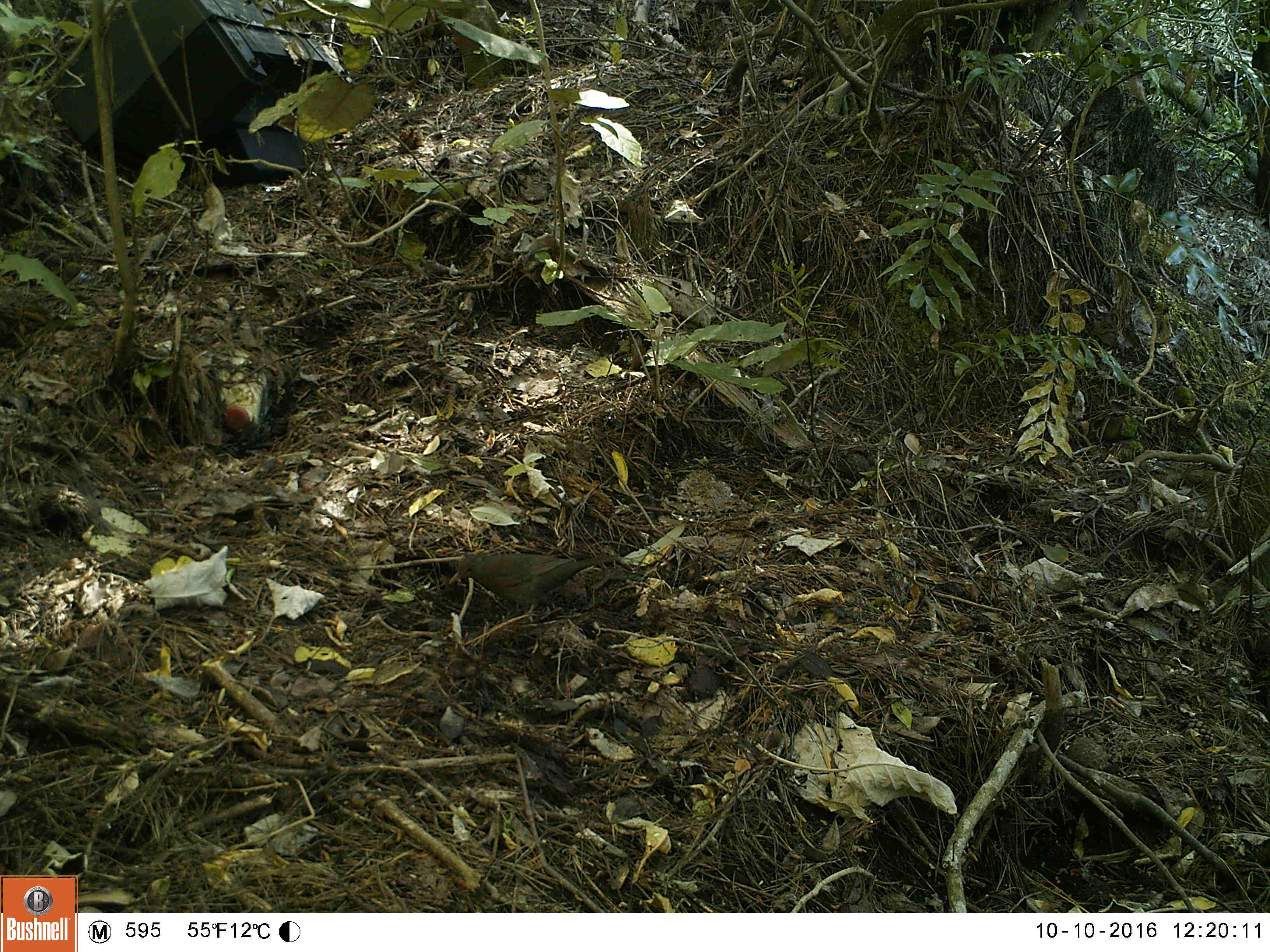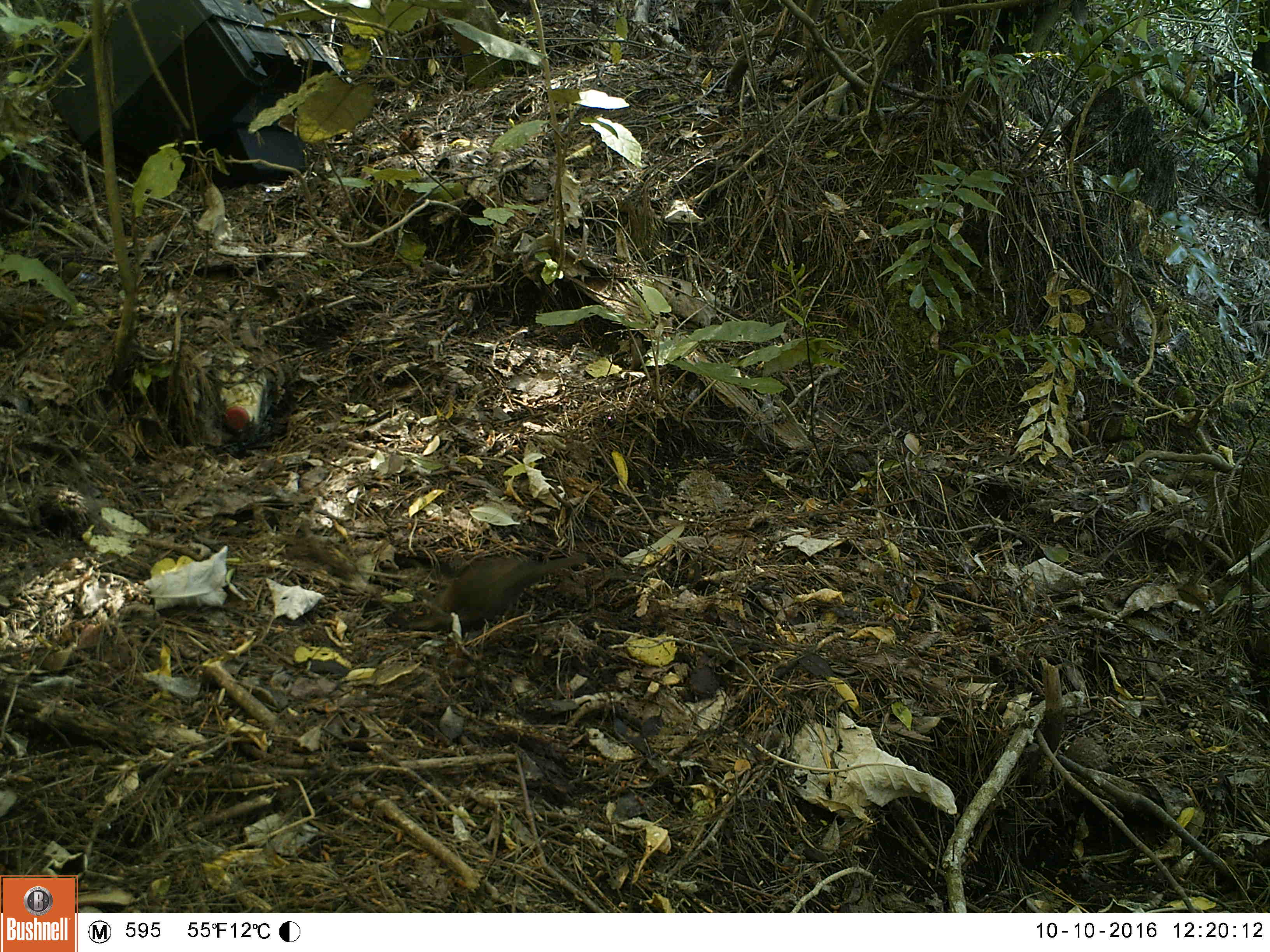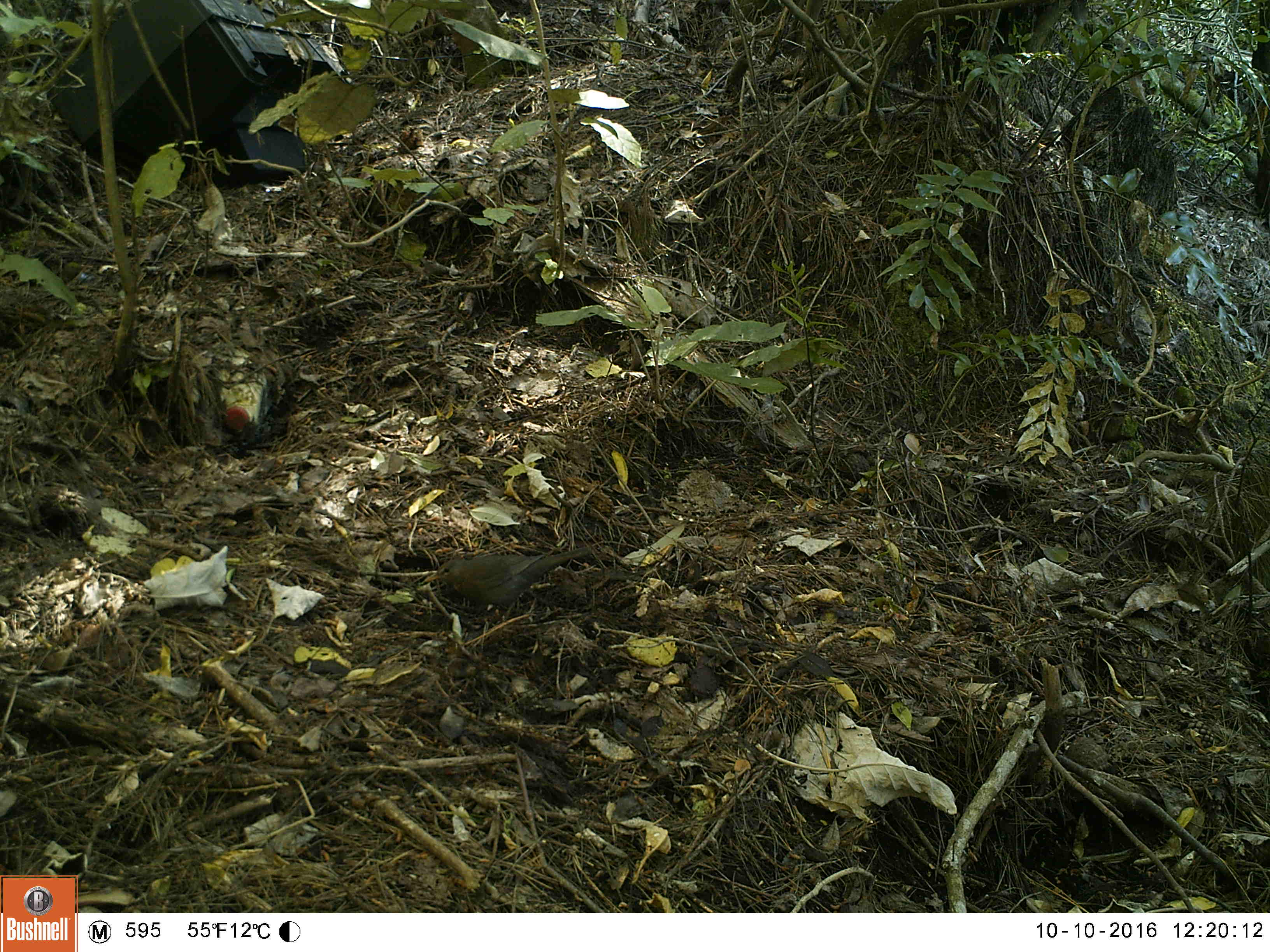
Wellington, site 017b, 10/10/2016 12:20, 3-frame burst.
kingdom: Animalia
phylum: Chordata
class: Aves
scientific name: Aves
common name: bird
Bird (Aves).